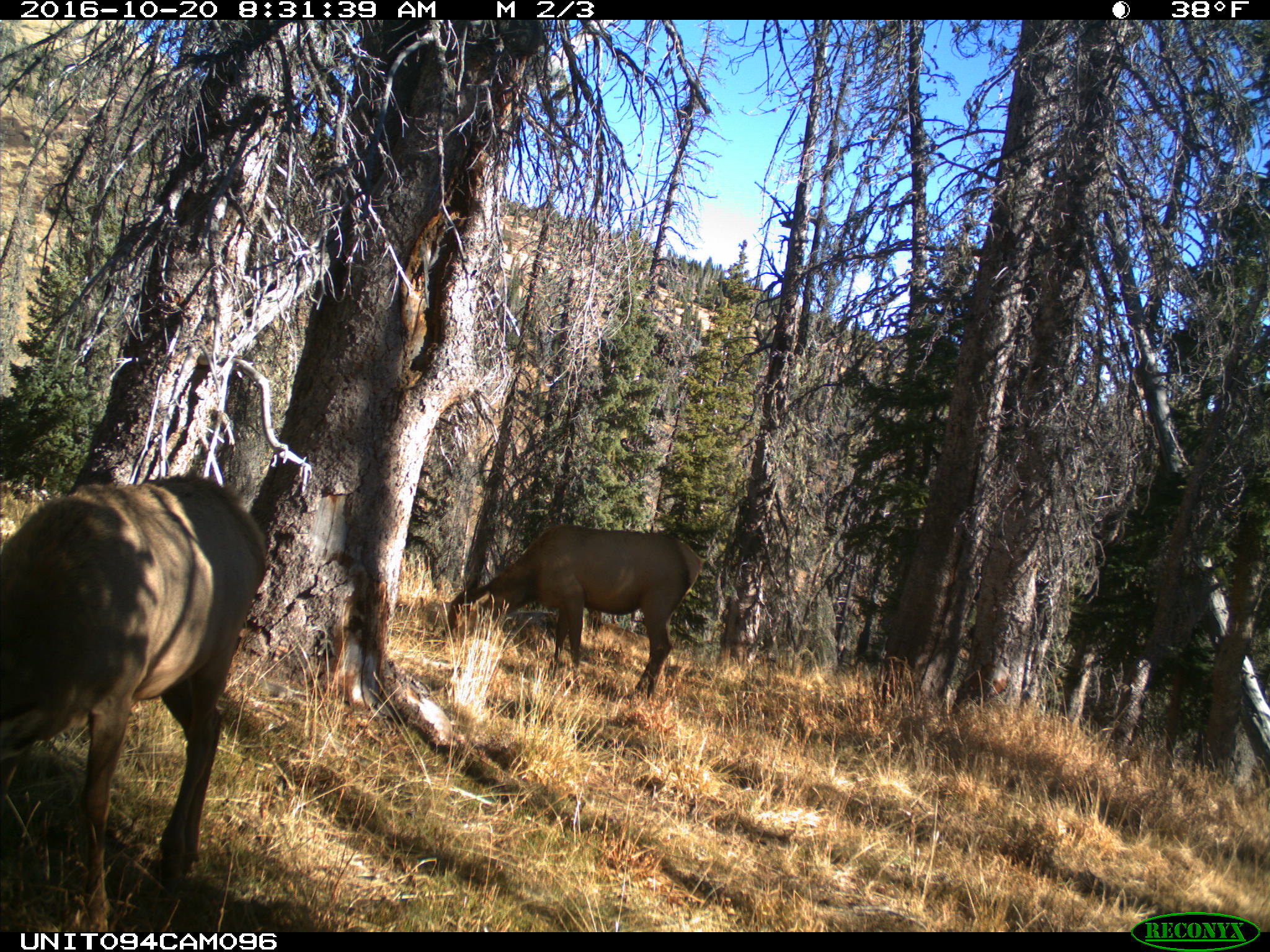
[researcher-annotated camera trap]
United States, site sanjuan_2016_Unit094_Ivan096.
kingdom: Animalia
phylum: Chordata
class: Mammalia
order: Artiodactyla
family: Cervidae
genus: Cervus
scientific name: Cervus elaphus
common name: red deer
Cervus elaphus (red deer).